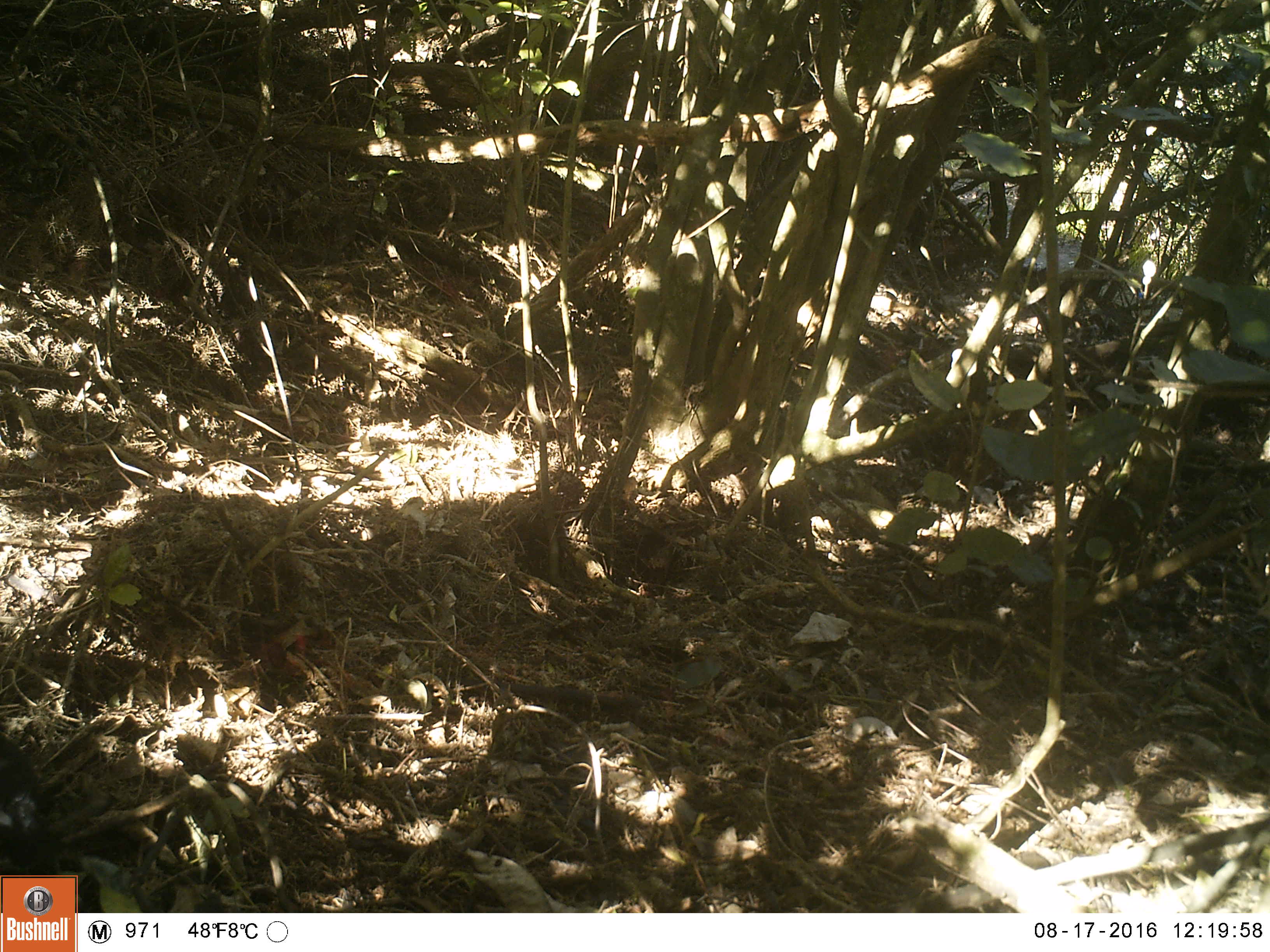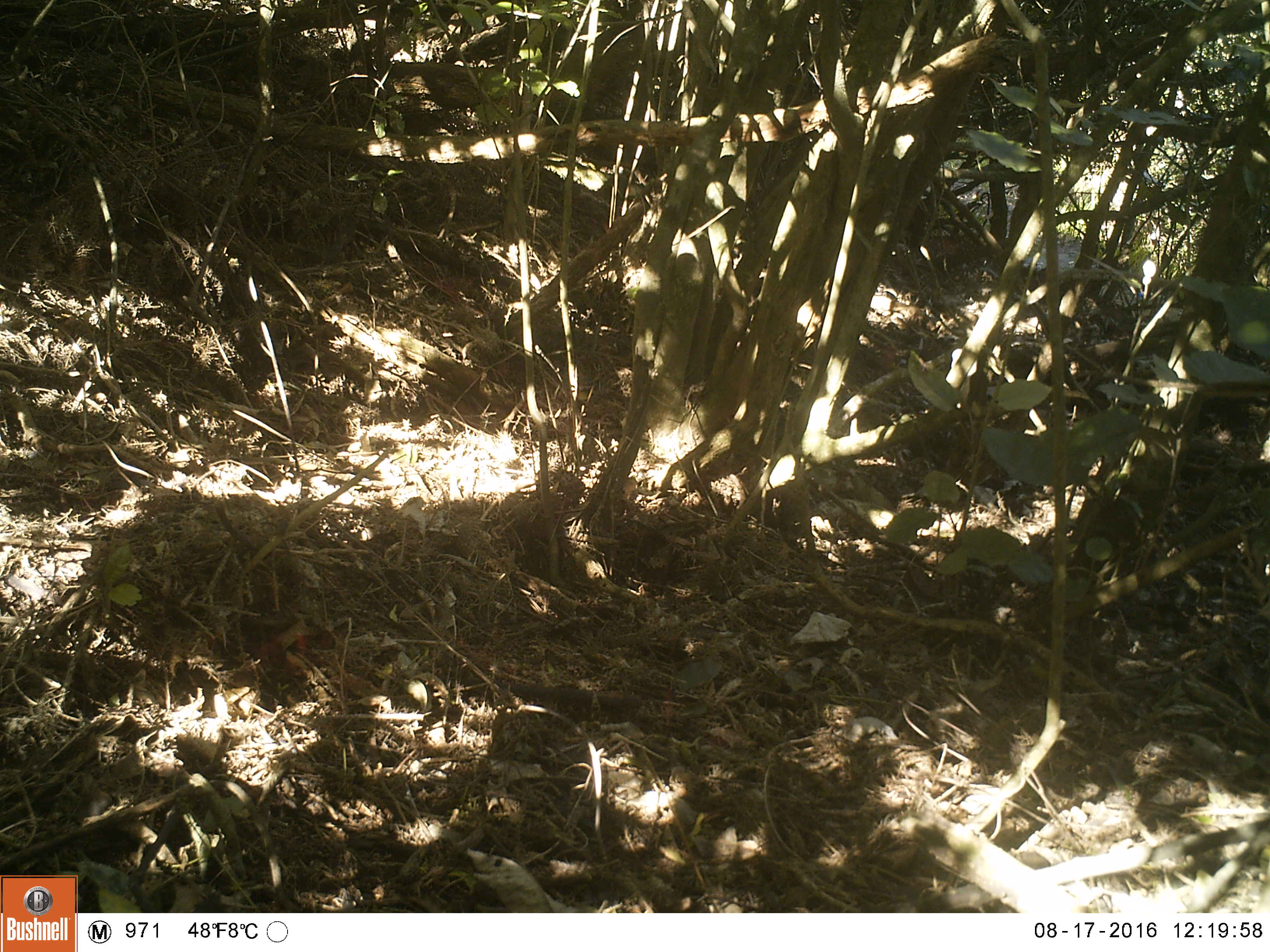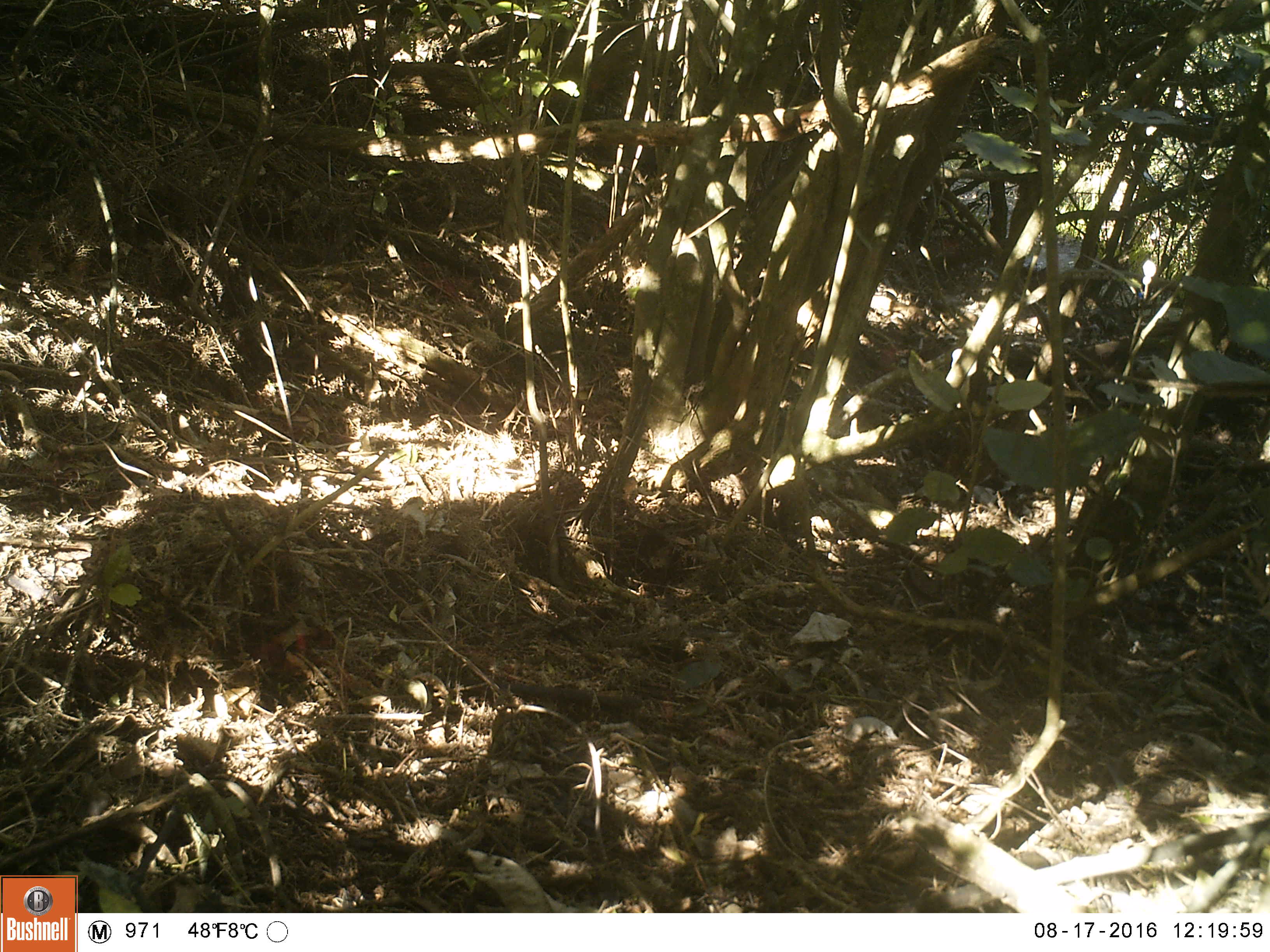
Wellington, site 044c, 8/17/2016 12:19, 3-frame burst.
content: unidentified animal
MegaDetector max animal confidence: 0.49